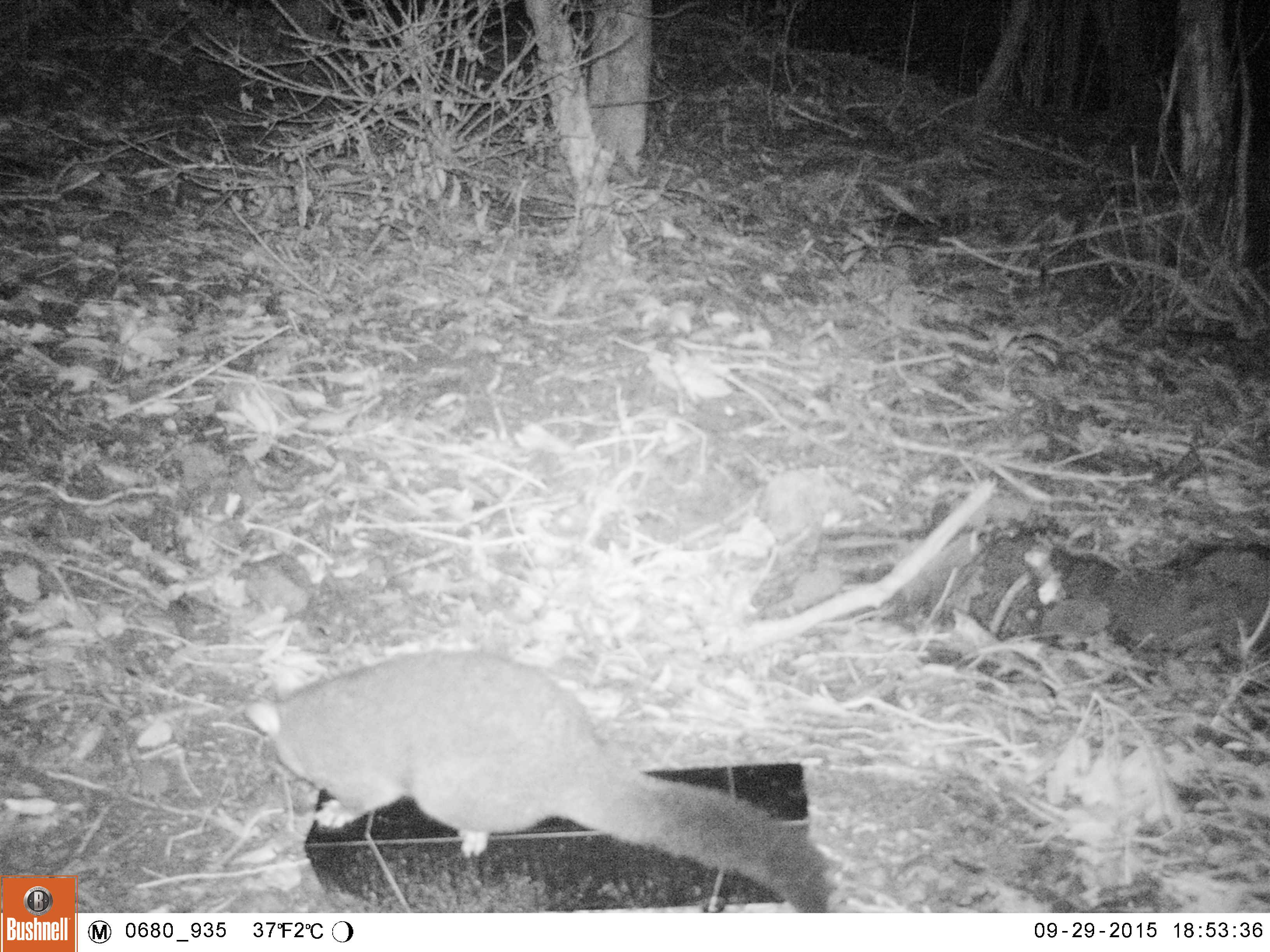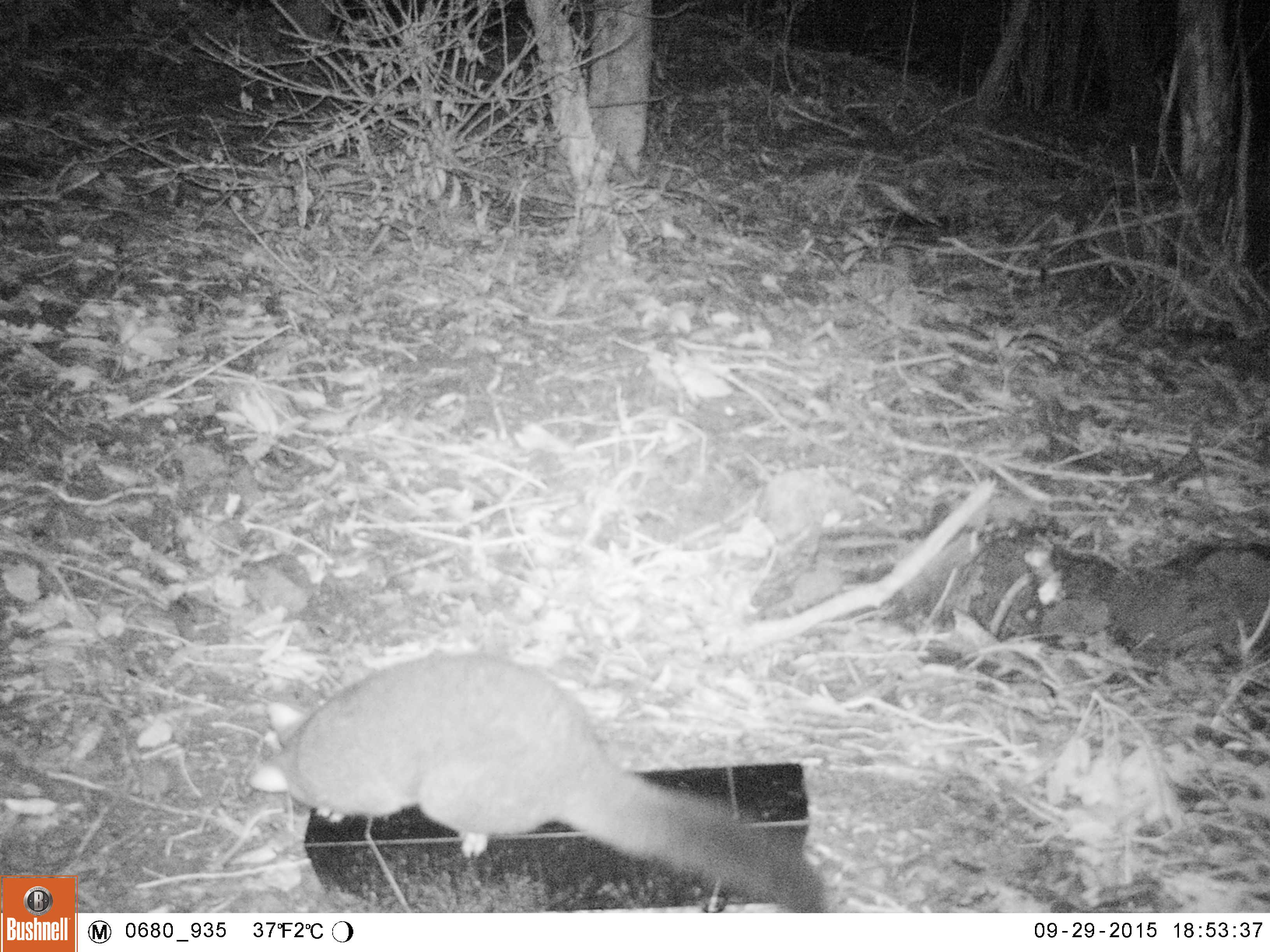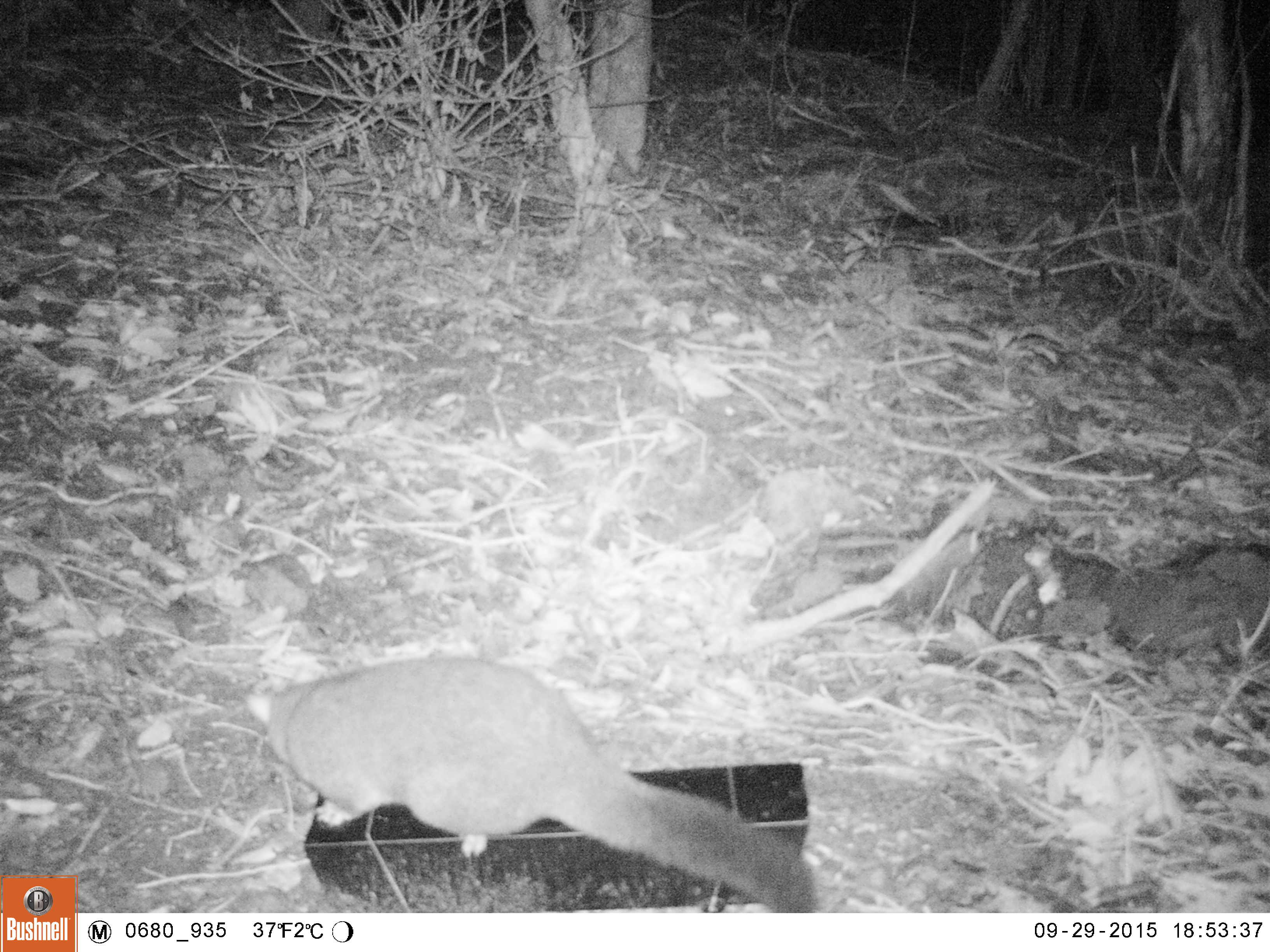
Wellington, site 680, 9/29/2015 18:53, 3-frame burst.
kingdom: Animalia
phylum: Chordata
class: Mammalia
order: Didelphimorphia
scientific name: Didelphimorphia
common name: possum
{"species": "possum (Didelphimorphia)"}